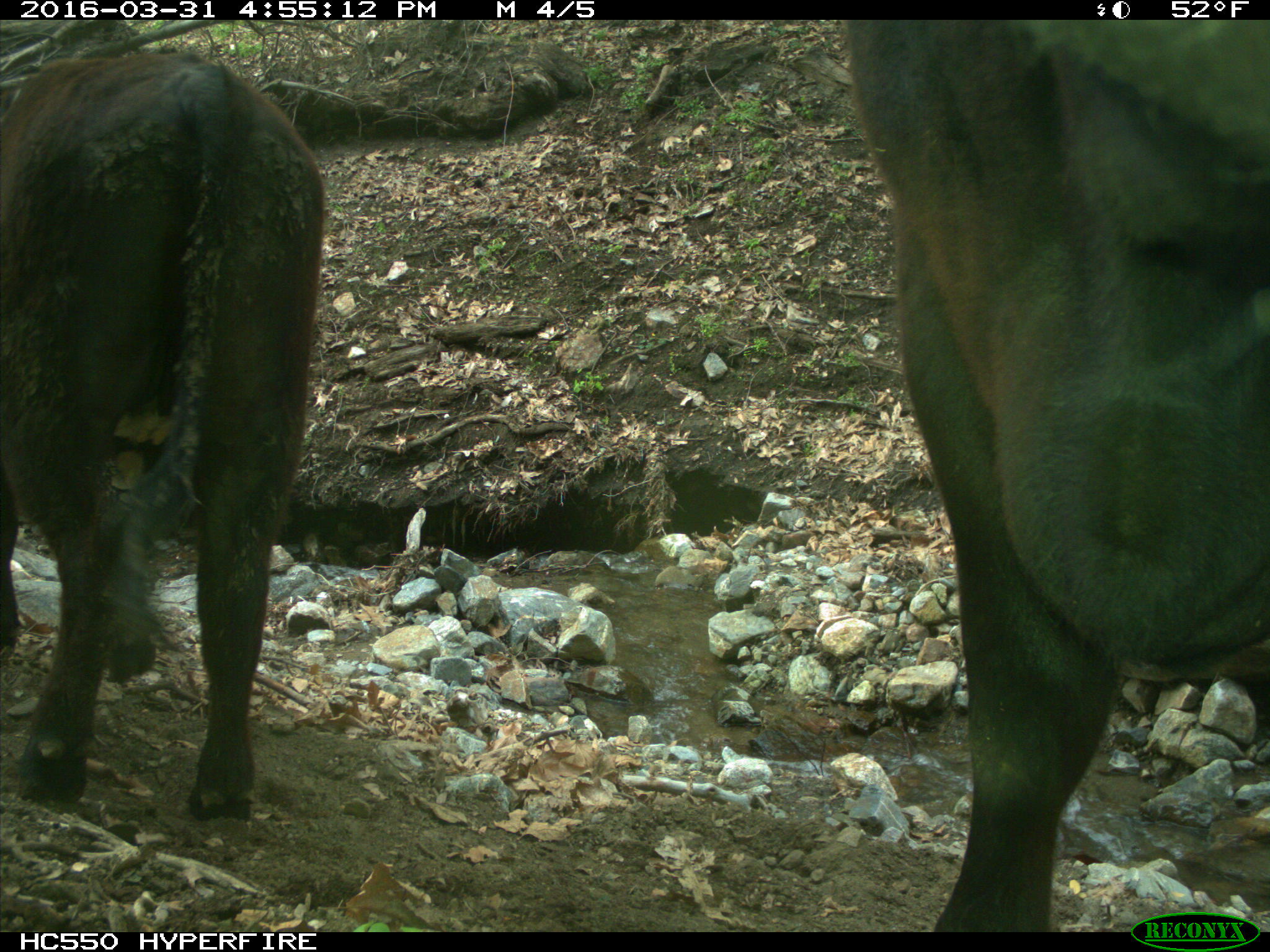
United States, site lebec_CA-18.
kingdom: Animalia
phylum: Chordata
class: Mammalia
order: Artiodactyla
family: Bovidae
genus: Bos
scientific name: Bos taurus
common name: domestic cow